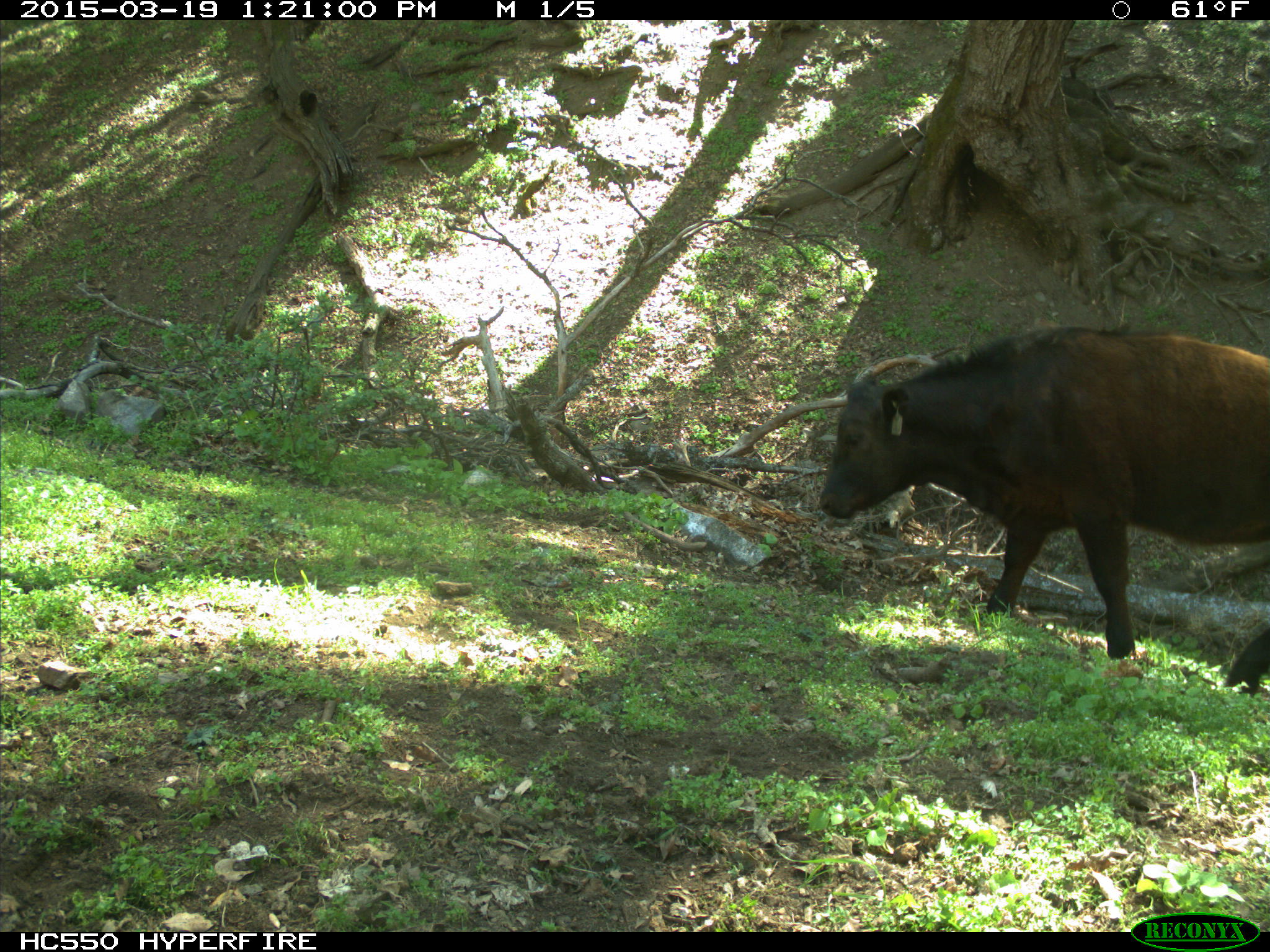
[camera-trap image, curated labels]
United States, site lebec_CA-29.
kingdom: Animalia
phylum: Chordata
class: Mammalia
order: Artiodactyla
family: Bovidae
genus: Bos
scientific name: Bos taurus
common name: domestic cow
Bos taurus (domestic cow).